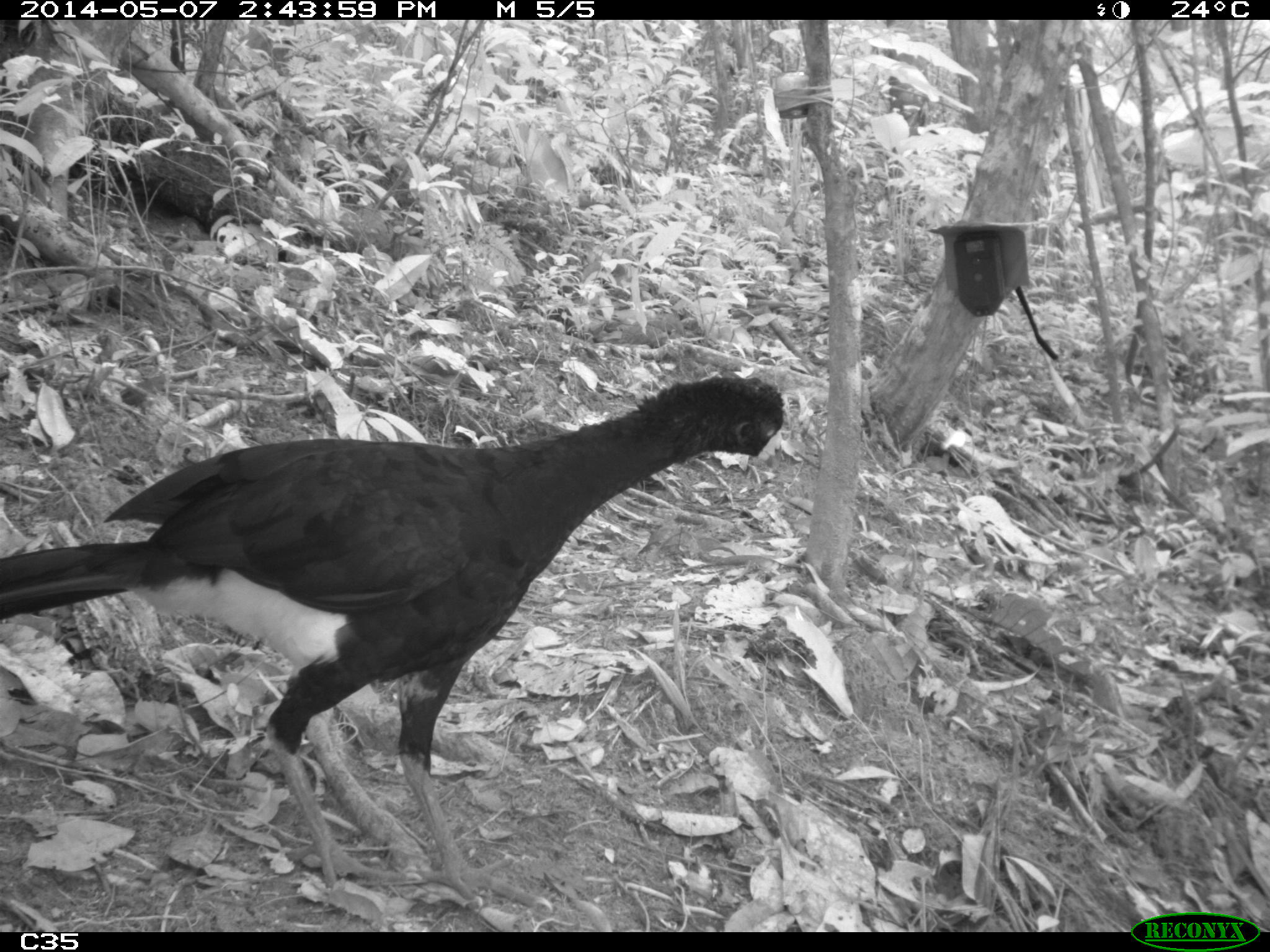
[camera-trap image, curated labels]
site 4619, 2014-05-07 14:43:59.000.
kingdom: Animalia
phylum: Chordata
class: Aves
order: Galliformes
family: Cracidae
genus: Crax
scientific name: Crax alector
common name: black curassow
Crax alector (black curassow), count 1, age adult.